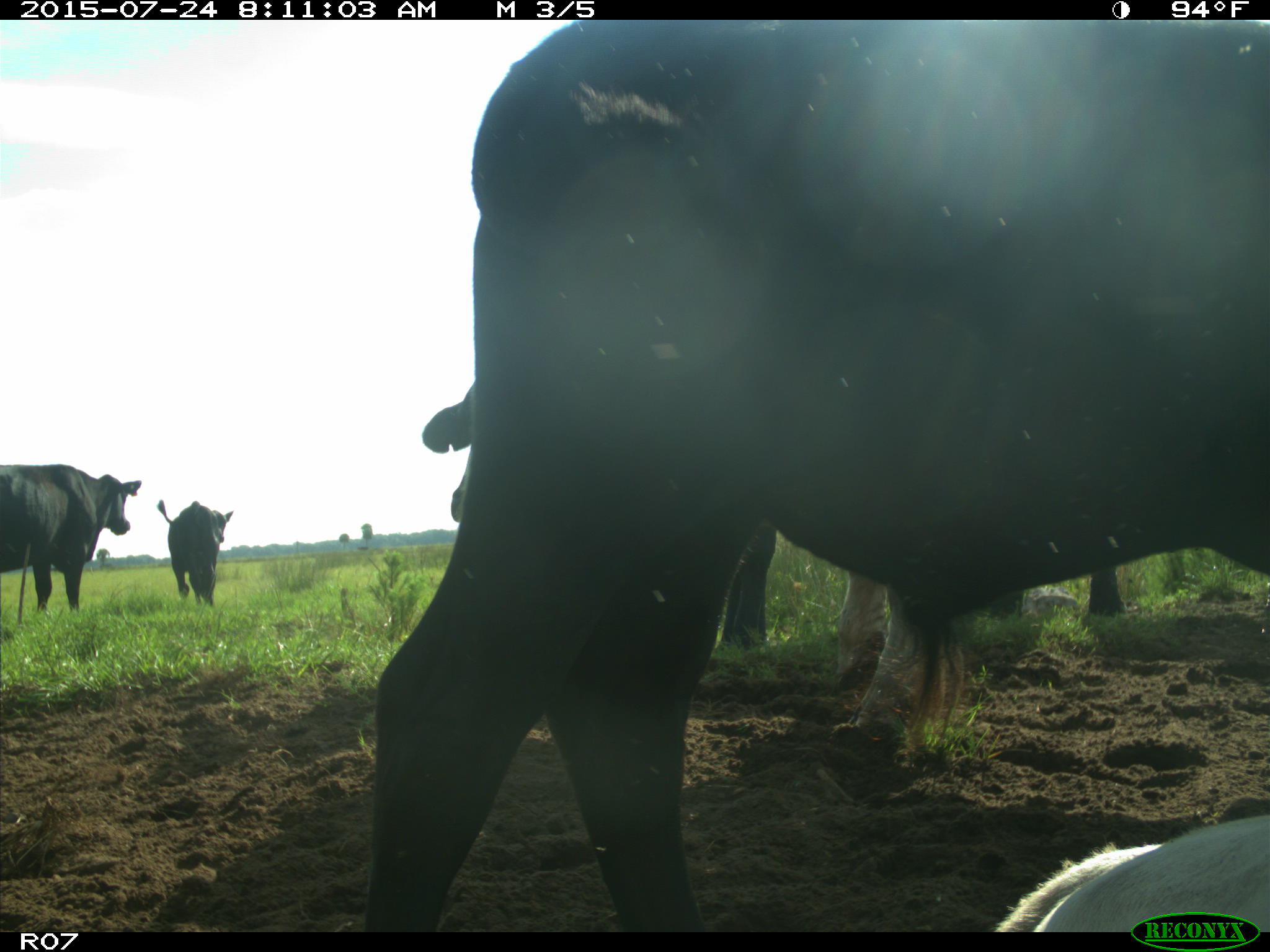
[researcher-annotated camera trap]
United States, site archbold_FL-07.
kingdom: Animalia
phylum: Chordata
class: Mammalia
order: Artiodactyla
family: Bovidae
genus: Bos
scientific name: Bos taurus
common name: domestic cow